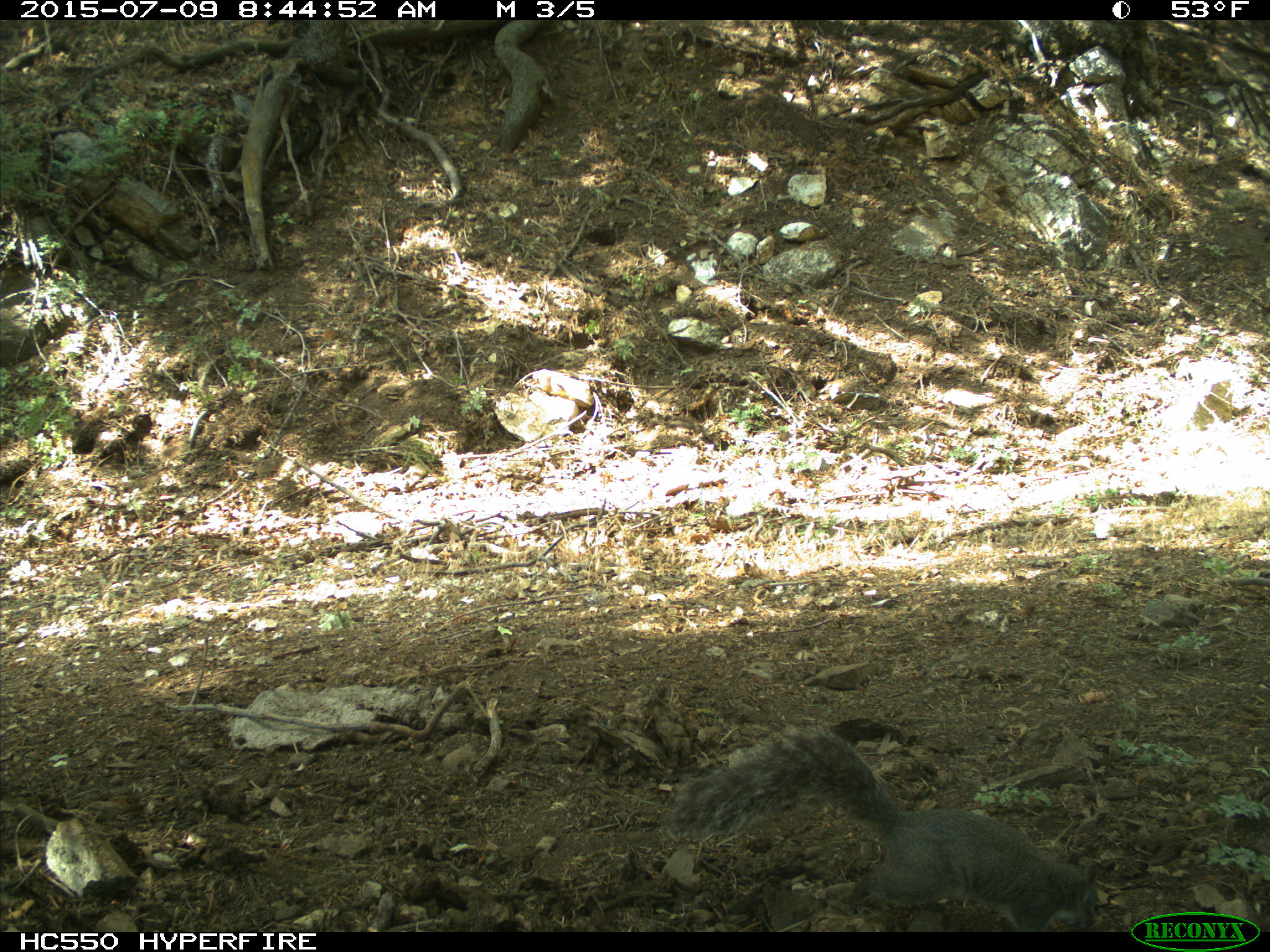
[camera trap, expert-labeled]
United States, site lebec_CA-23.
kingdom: Animalia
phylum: Chordata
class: Mammalia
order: Rodentia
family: Sciuridae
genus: Sciurus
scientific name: Sciurus carolinensis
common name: eastern gray squirrel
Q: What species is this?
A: Sciurus carolinensis (eastern gray squirrel).